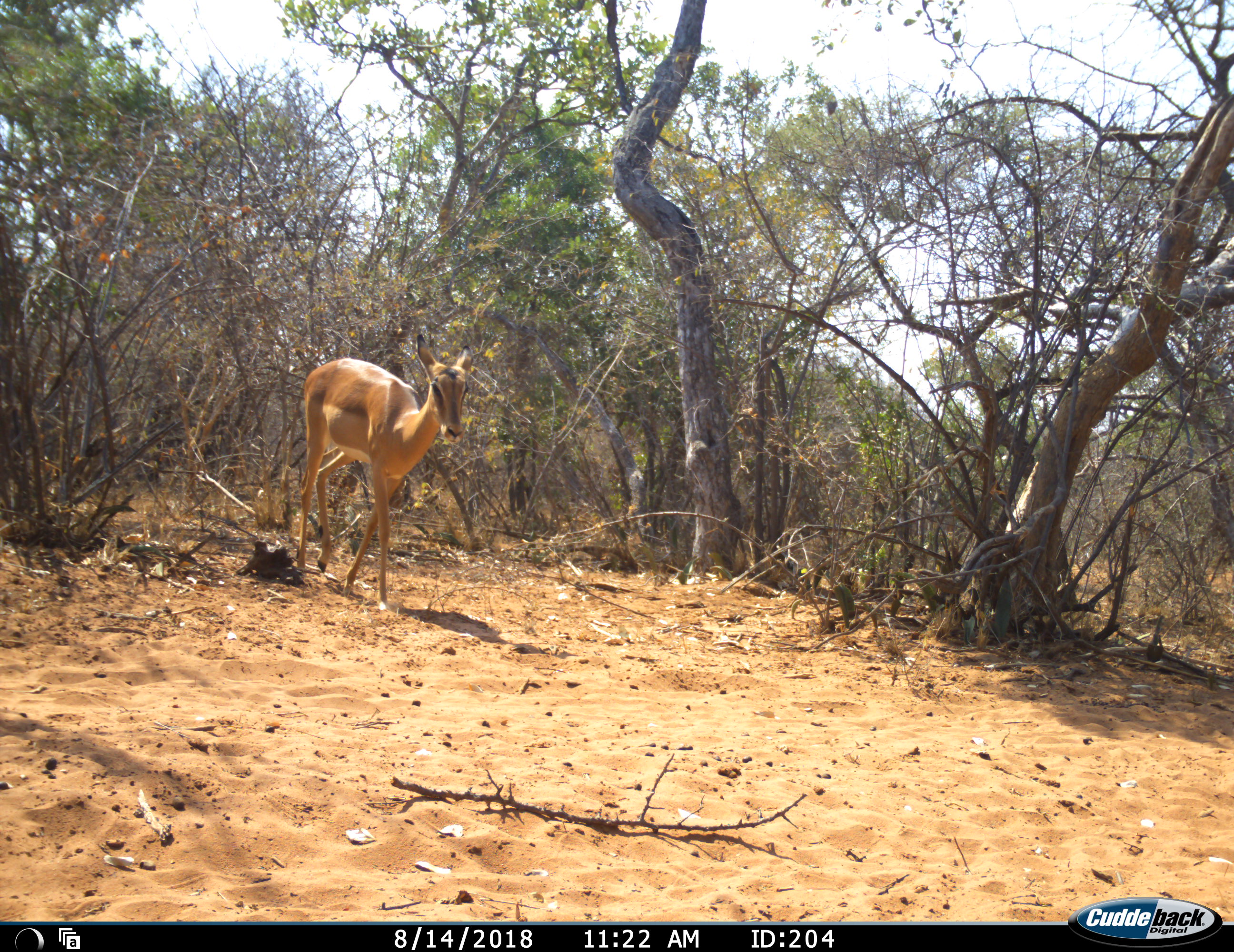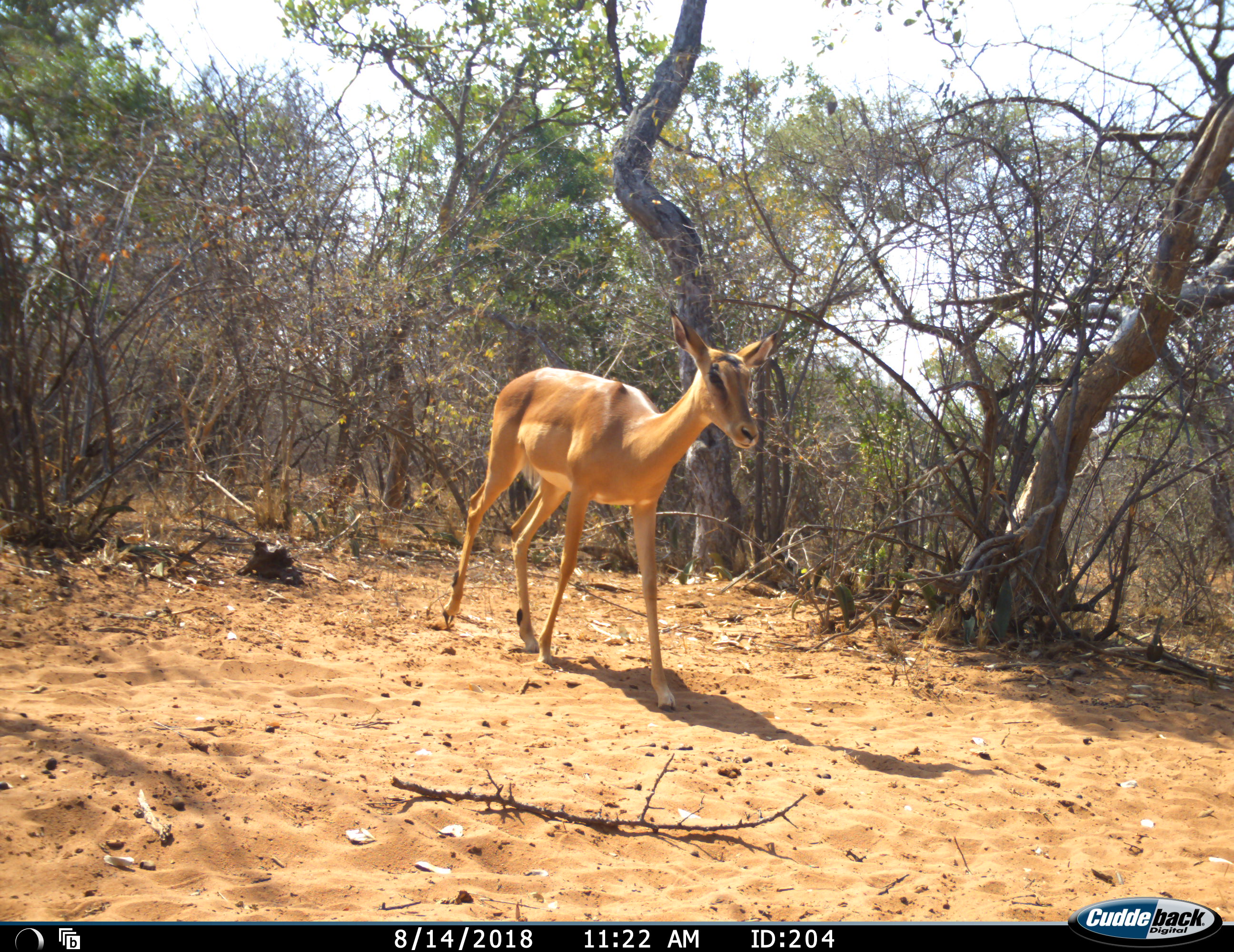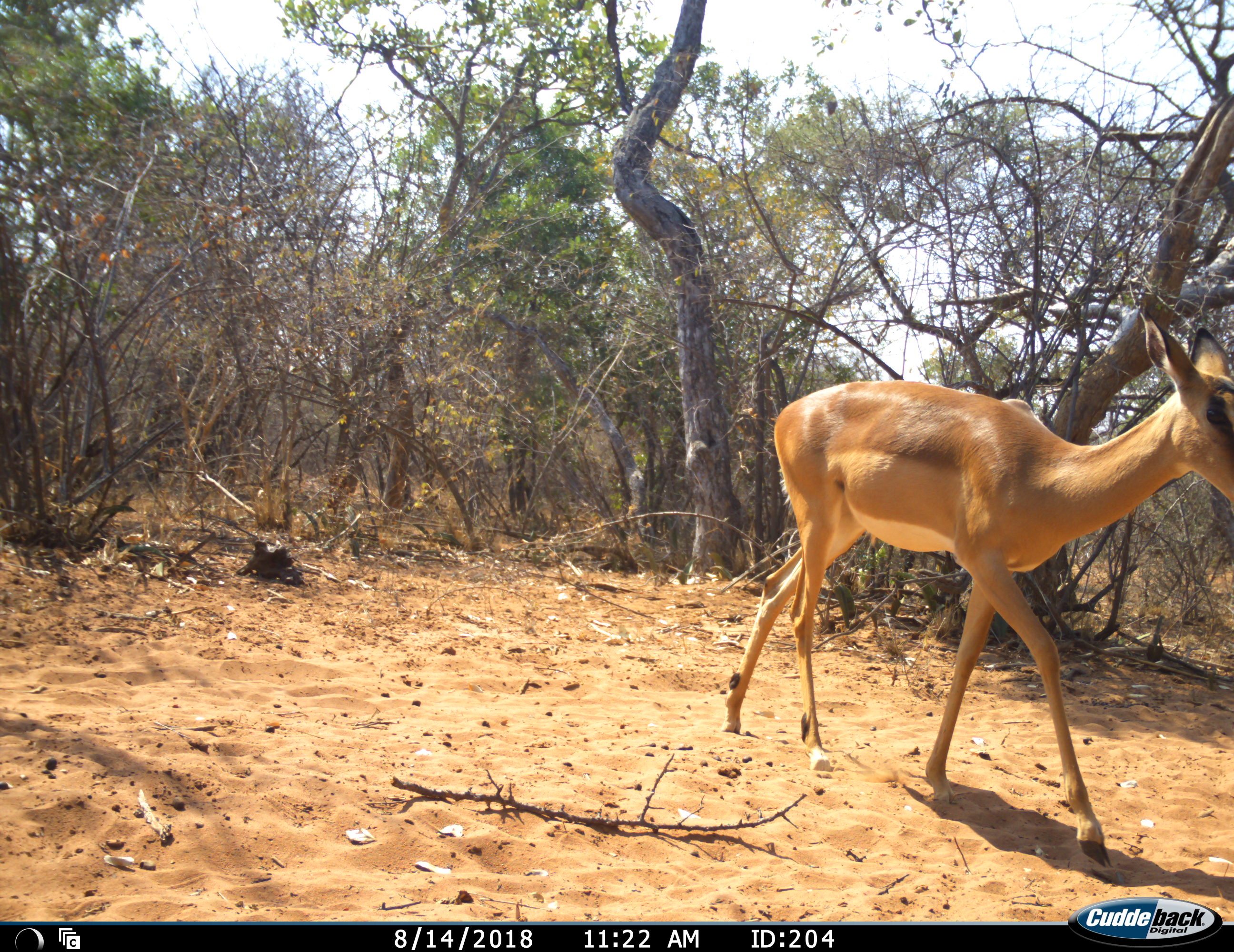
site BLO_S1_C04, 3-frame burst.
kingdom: Animalia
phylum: Chordata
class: Mammalia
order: Artiodactyla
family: Bovidae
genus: Aepyceros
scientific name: Aepyceros melampus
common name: impala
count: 1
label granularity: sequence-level